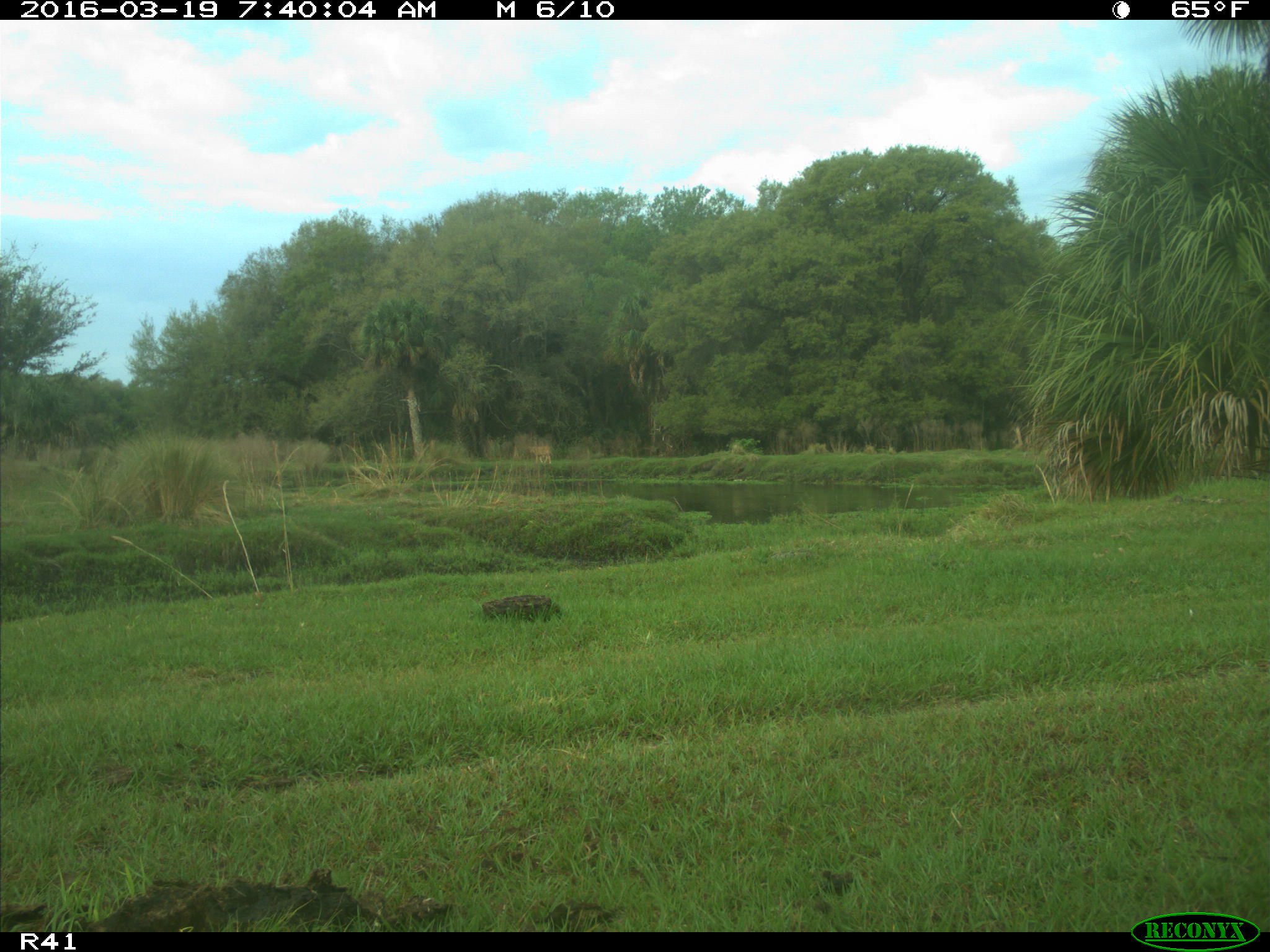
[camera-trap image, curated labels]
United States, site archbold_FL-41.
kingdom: Animalia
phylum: Chordata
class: Mammalia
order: Artiodactyla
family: Bovidae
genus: Bos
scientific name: Bos taurus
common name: domestic cow